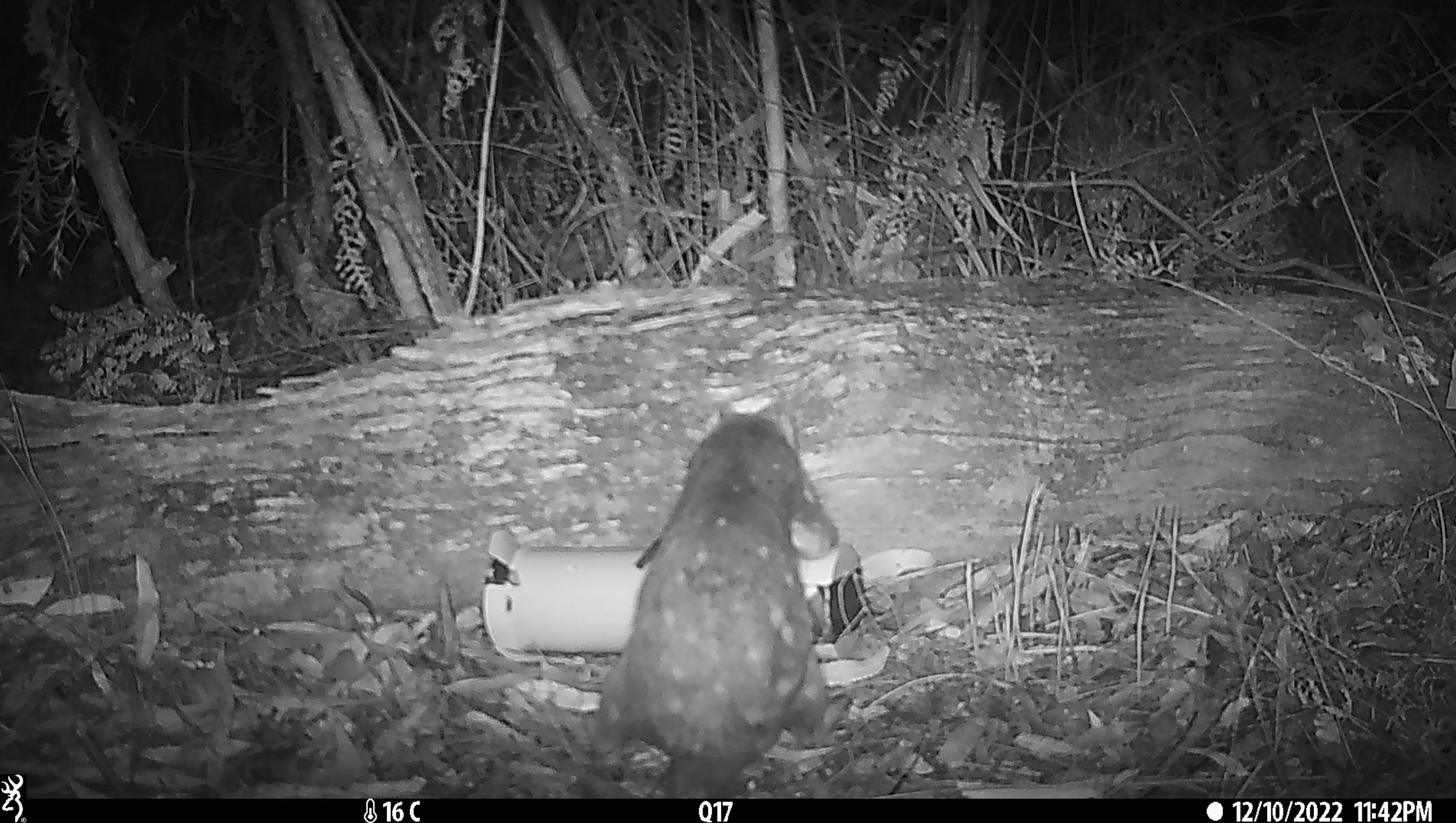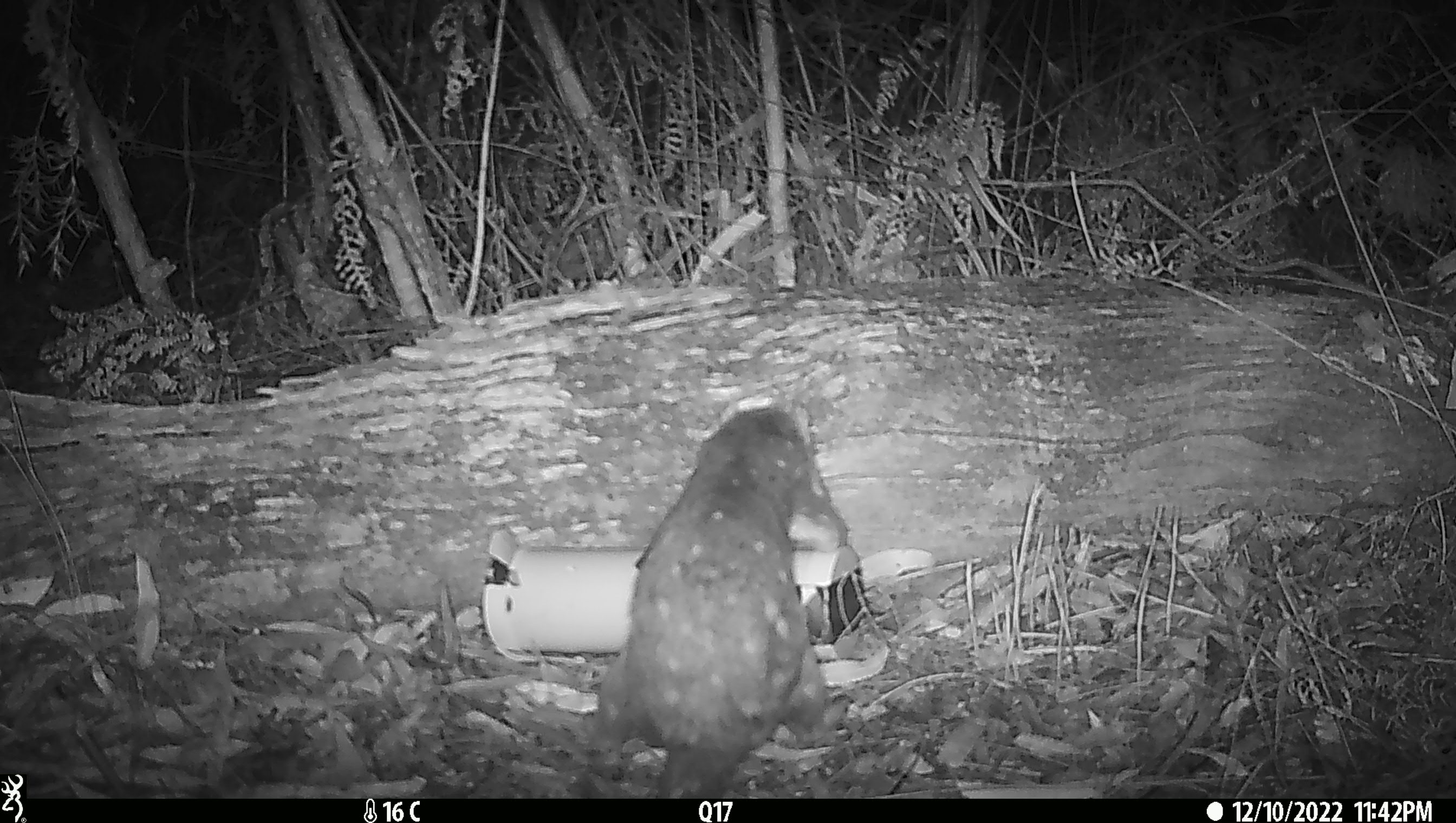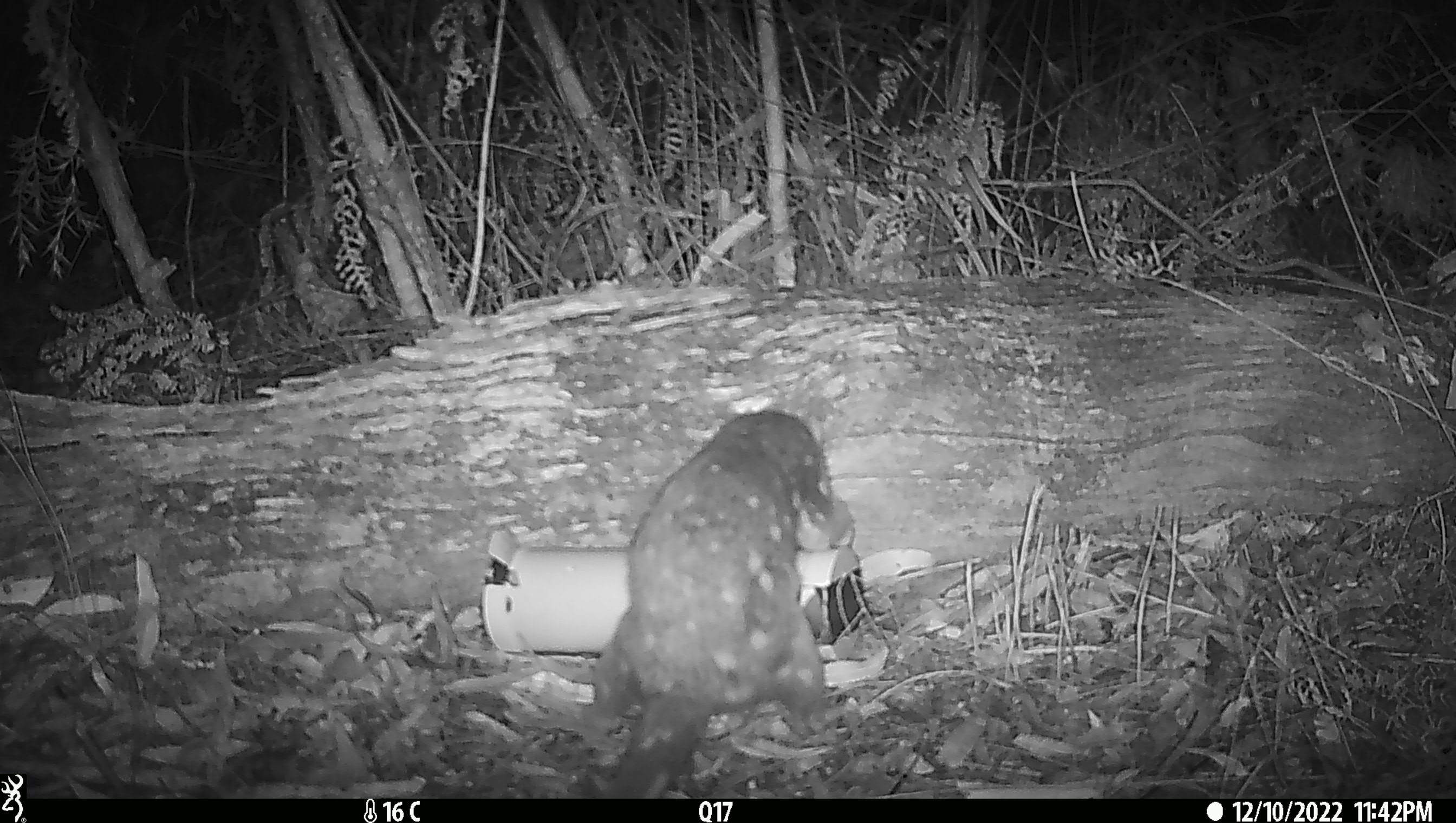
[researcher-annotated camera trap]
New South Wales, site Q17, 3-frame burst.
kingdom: Animalia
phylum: Chordata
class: Mammalia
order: Dasyuromorphia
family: Dasyuridae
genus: Dasyurus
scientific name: Dasyurus maculatus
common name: spotted-tailed quoll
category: quoll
Quoll (spotted-tailed quoll) (Dasyurus maculatus).